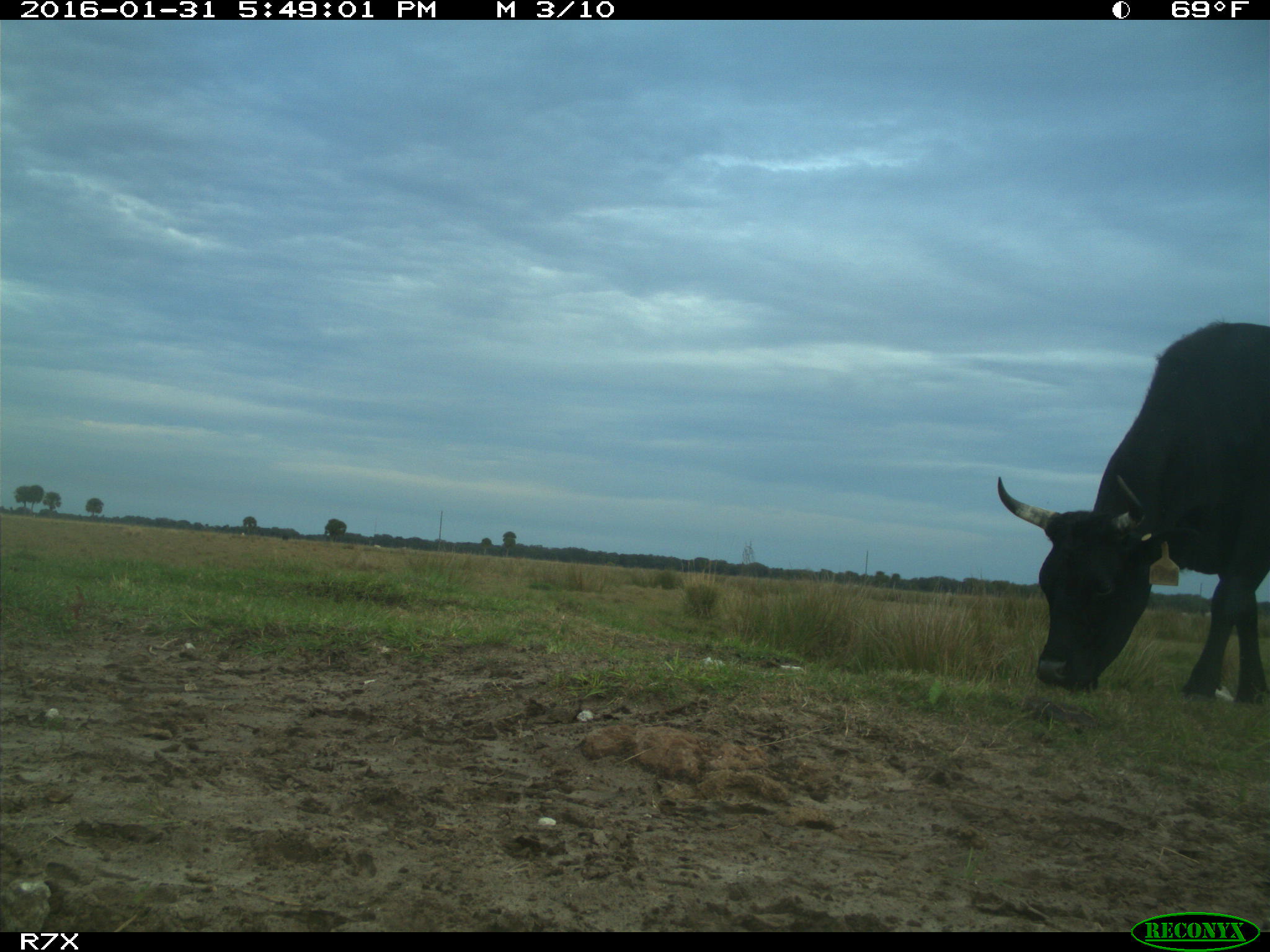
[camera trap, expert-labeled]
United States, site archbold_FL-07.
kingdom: Animalia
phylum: Chordata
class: Mammalia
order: Artiodactyla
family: Bovidae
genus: Bos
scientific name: Bos taurus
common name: domestic cow